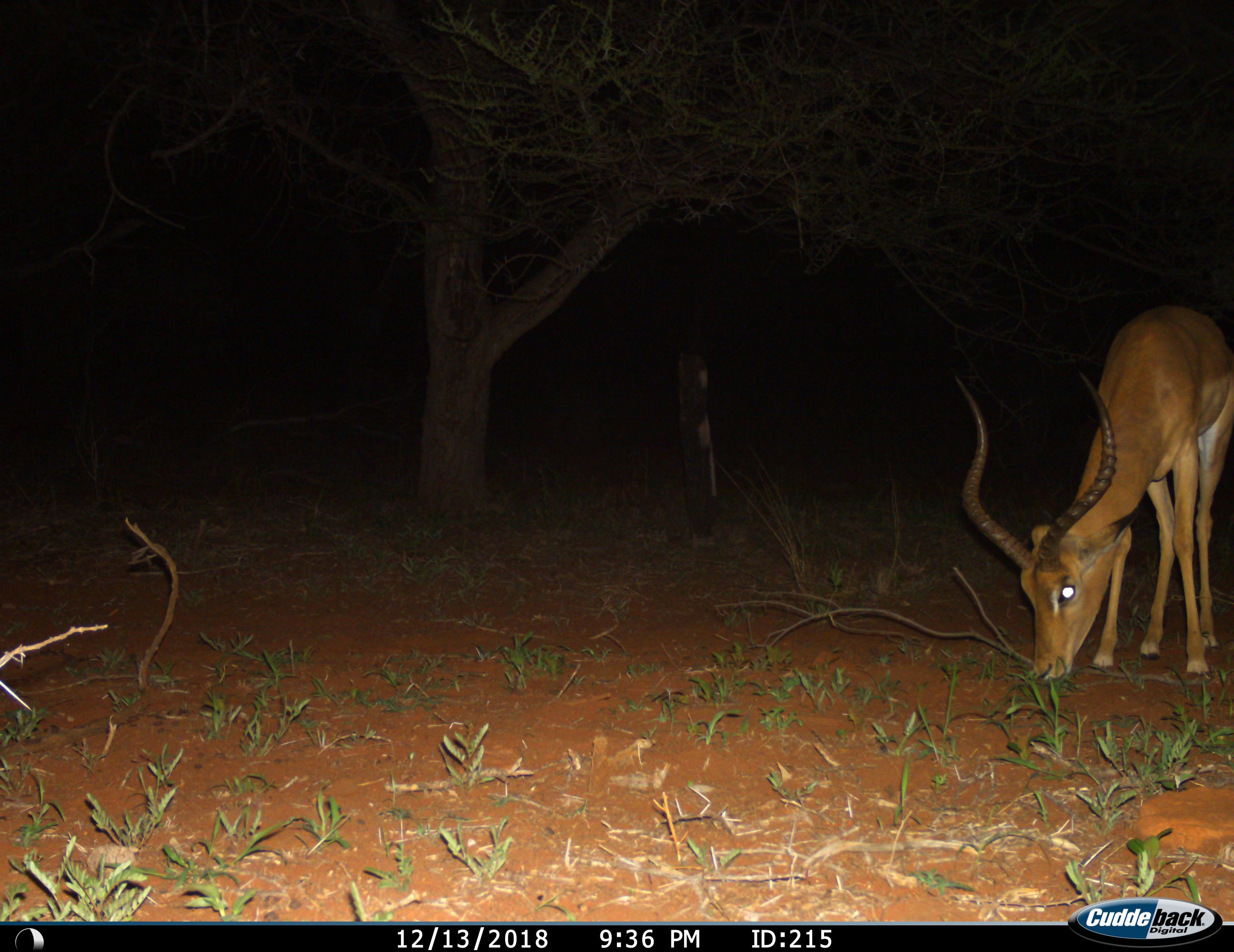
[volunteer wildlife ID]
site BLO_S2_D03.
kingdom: Animalia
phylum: Chordata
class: Mammalia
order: Artiodactyla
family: Bovidae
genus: Aepyceros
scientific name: Aepyceros melampus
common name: impala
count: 1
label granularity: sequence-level